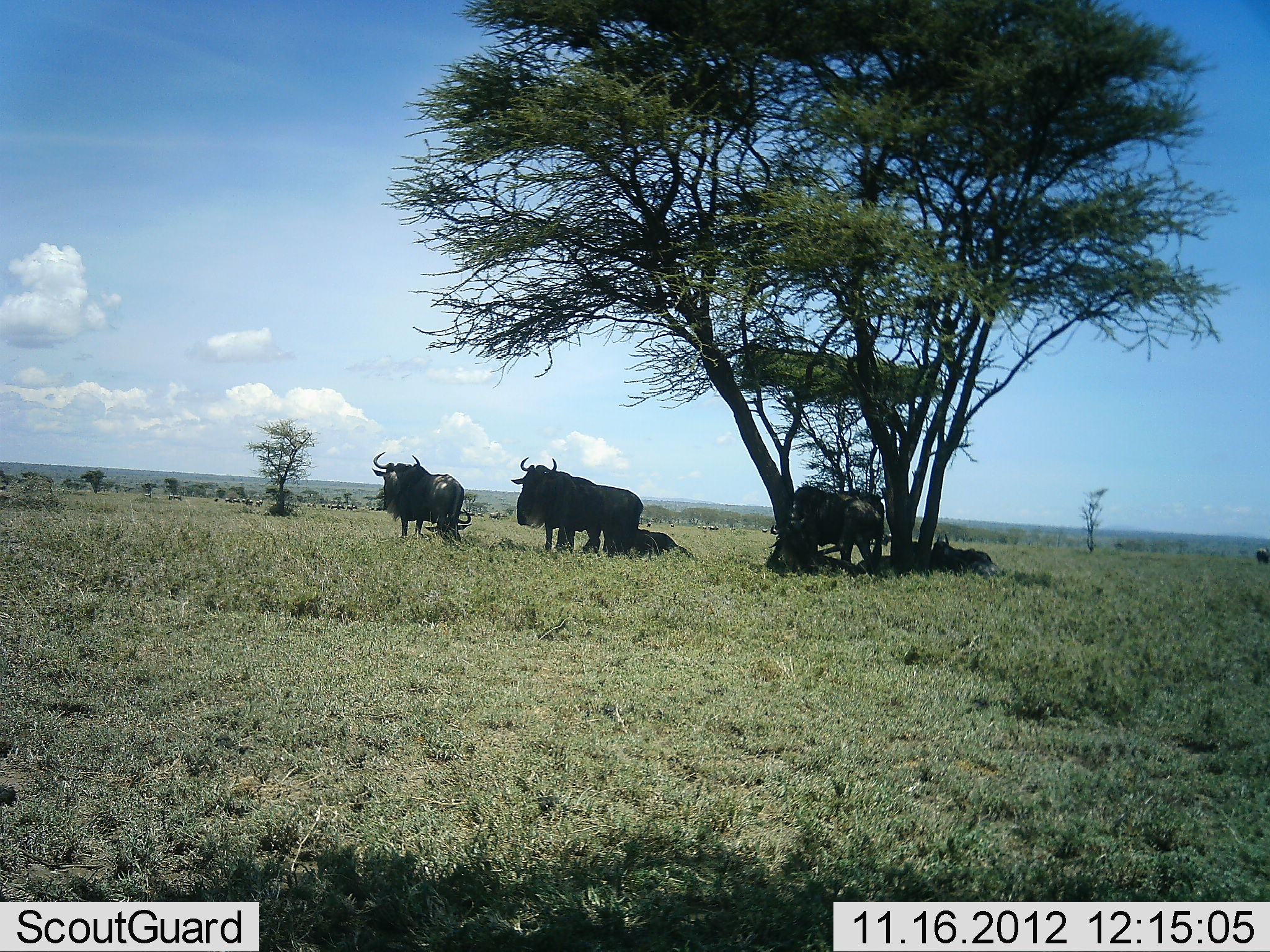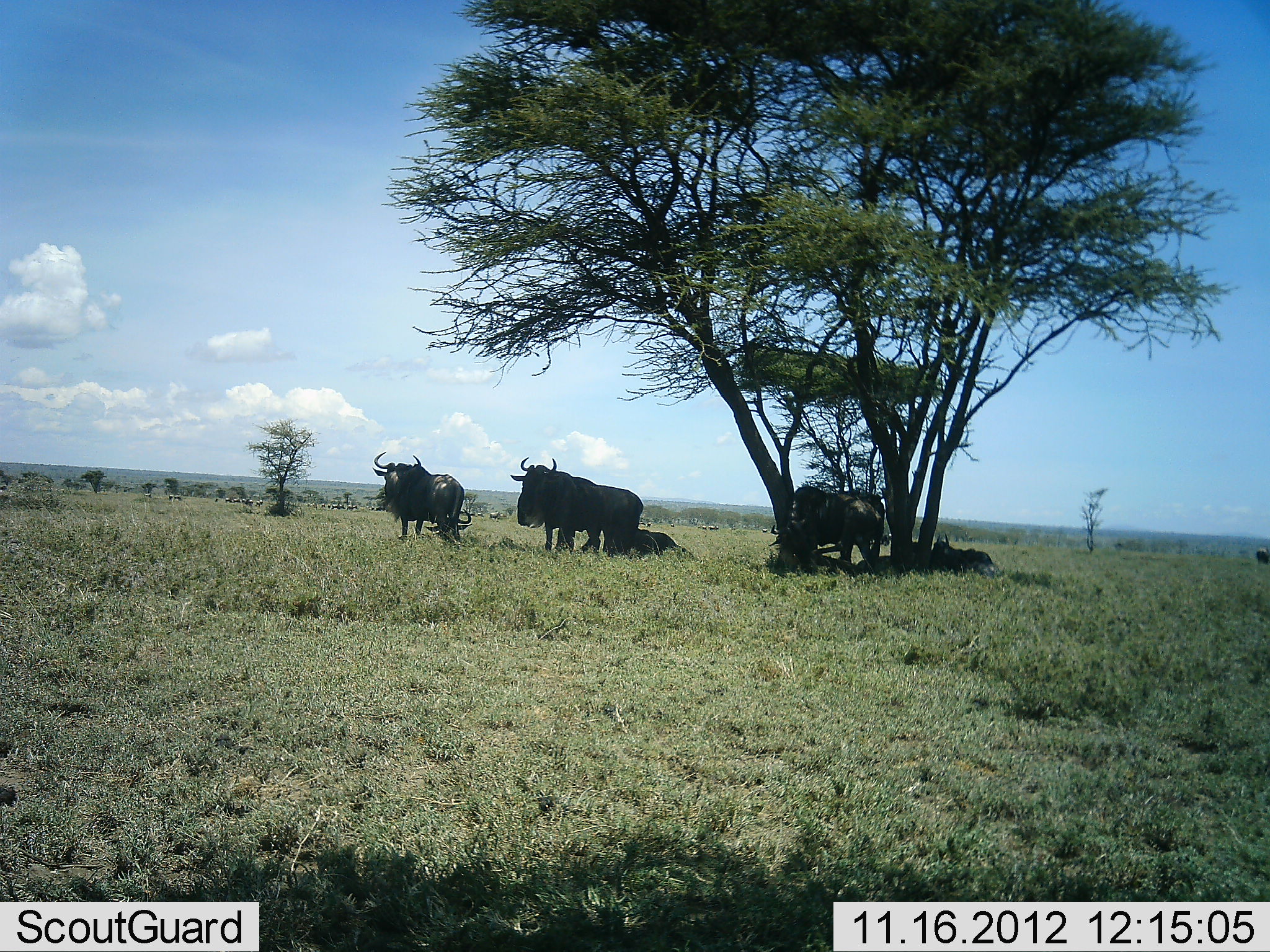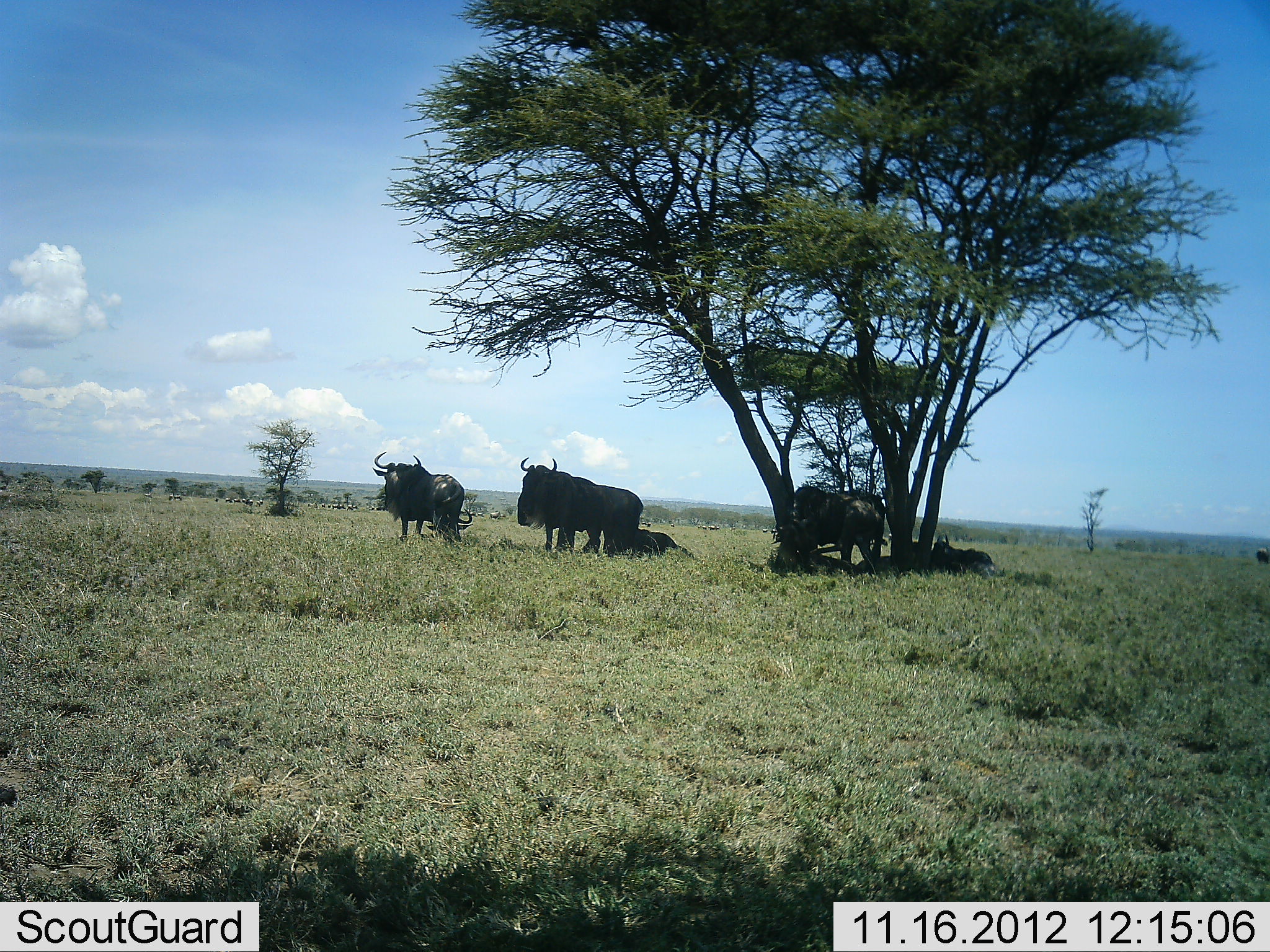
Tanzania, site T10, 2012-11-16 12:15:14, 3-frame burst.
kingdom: Animalia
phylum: Chordata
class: Mammalia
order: Artiodactyla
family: Bovidae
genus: Connochaetes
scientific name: Connochaetes taurinus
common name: blue wildebeest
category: wildebeest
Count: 6.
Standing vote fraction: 90%.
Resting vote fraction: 100%.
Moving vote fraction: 0%.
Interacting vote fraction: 0%.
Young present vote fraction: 10%.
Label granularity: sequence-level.